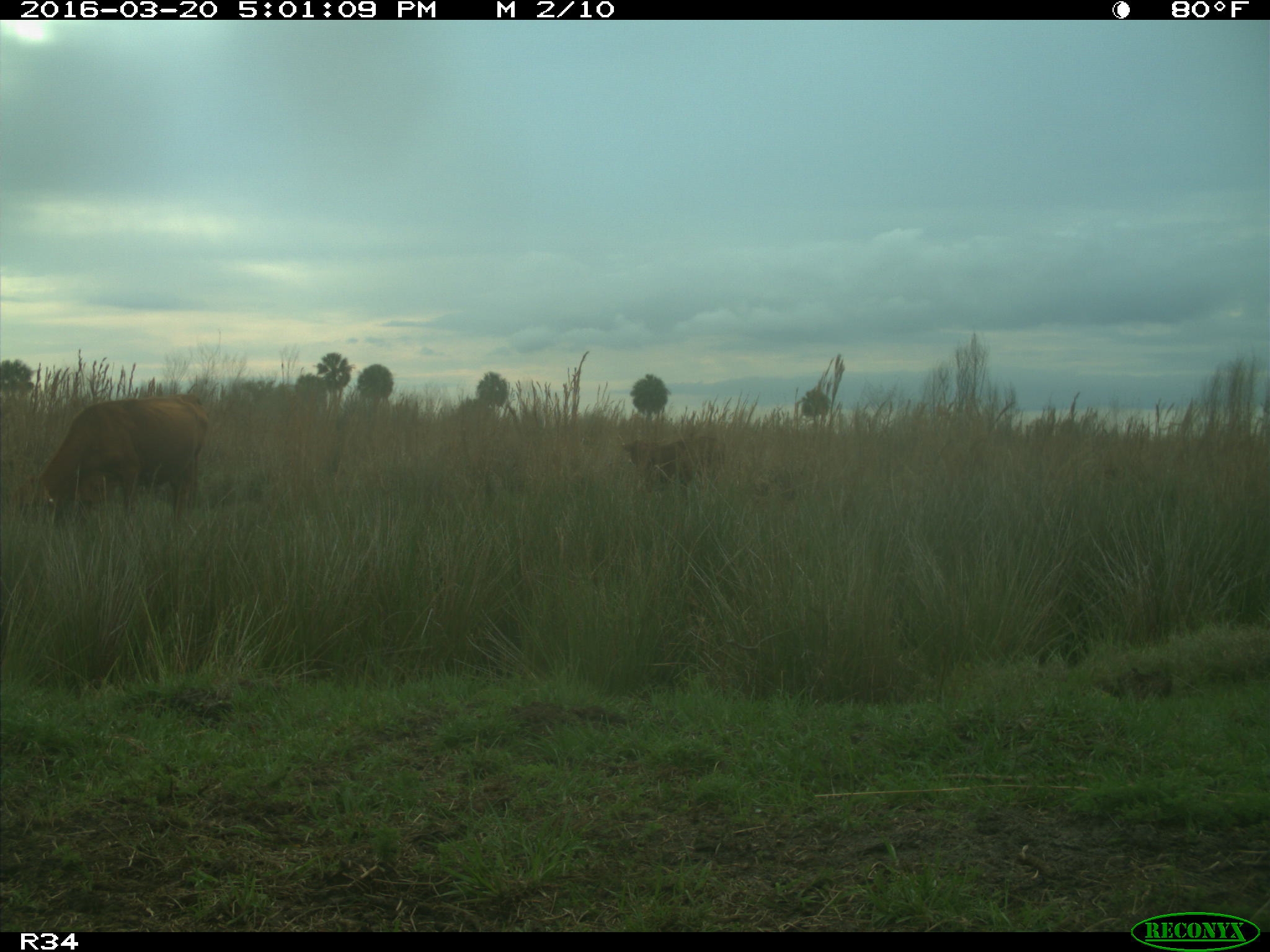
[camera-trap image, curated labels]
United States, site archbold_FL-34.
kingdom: Animalia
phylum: Chordata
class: Mammalia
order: Artiodactyla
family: Bovidae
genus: Bos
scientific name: Bos taurus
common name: domestic cow